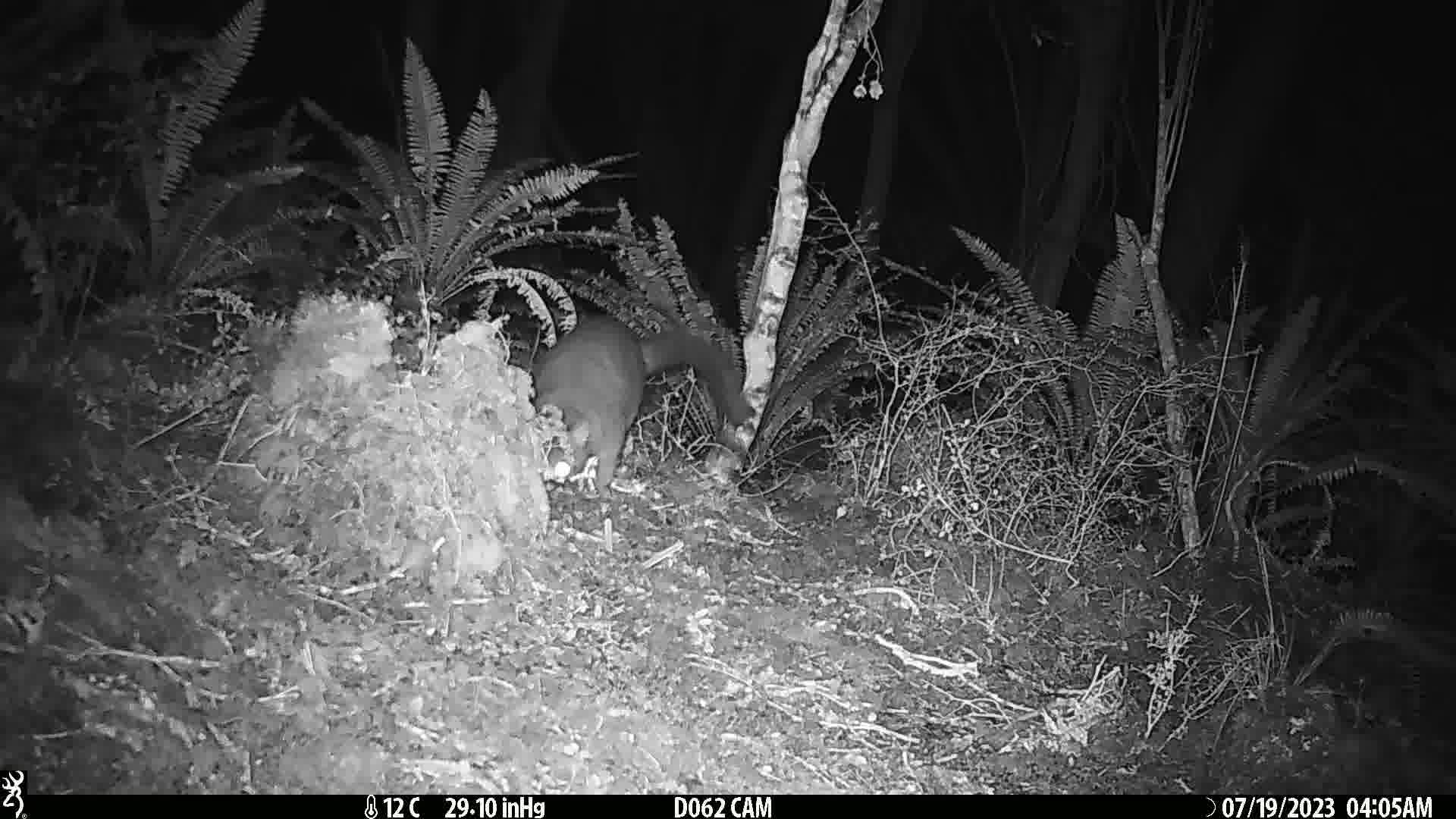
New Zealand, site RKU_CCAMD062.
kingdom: Animalia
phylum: Chordata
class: Mammalia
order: Diprotodontia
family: Phalangeridae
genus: Trichosurus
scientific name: Trichosurus vulpecula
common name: common brushtail possum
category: possum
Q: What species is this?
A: Possum (common brushtail possum) (Trichosurus vulpecula).